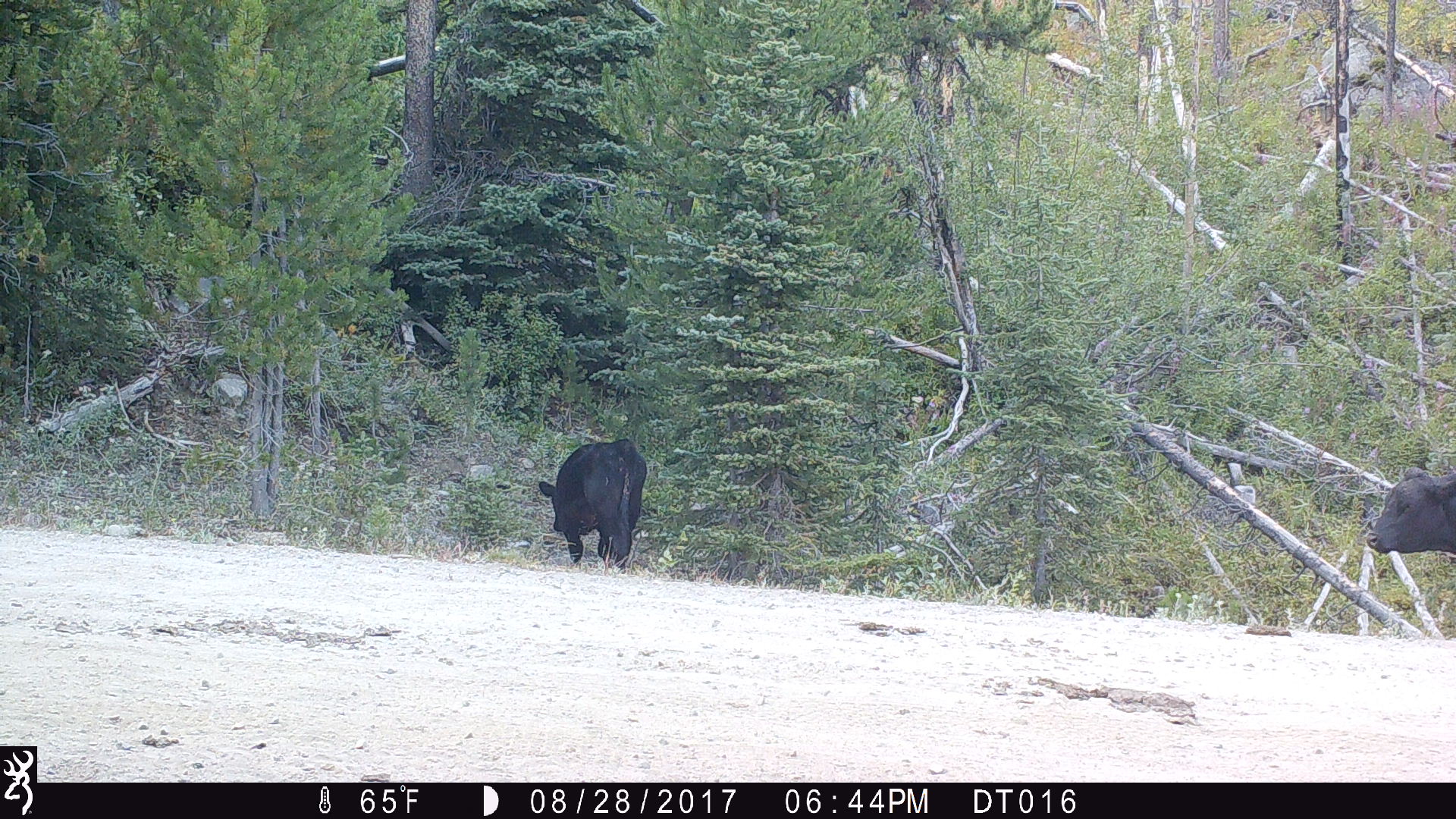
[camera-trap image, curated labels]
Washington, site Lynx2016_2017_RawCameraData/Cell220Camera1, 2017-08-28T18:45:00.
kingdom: Animalia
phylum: Chordata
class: Mammalia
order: Artiodactyla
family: Bovidae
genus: Bos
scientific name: Bos taurus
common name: domestic cattle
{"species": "domestic cattle (Bos taurus)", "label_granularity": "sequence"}